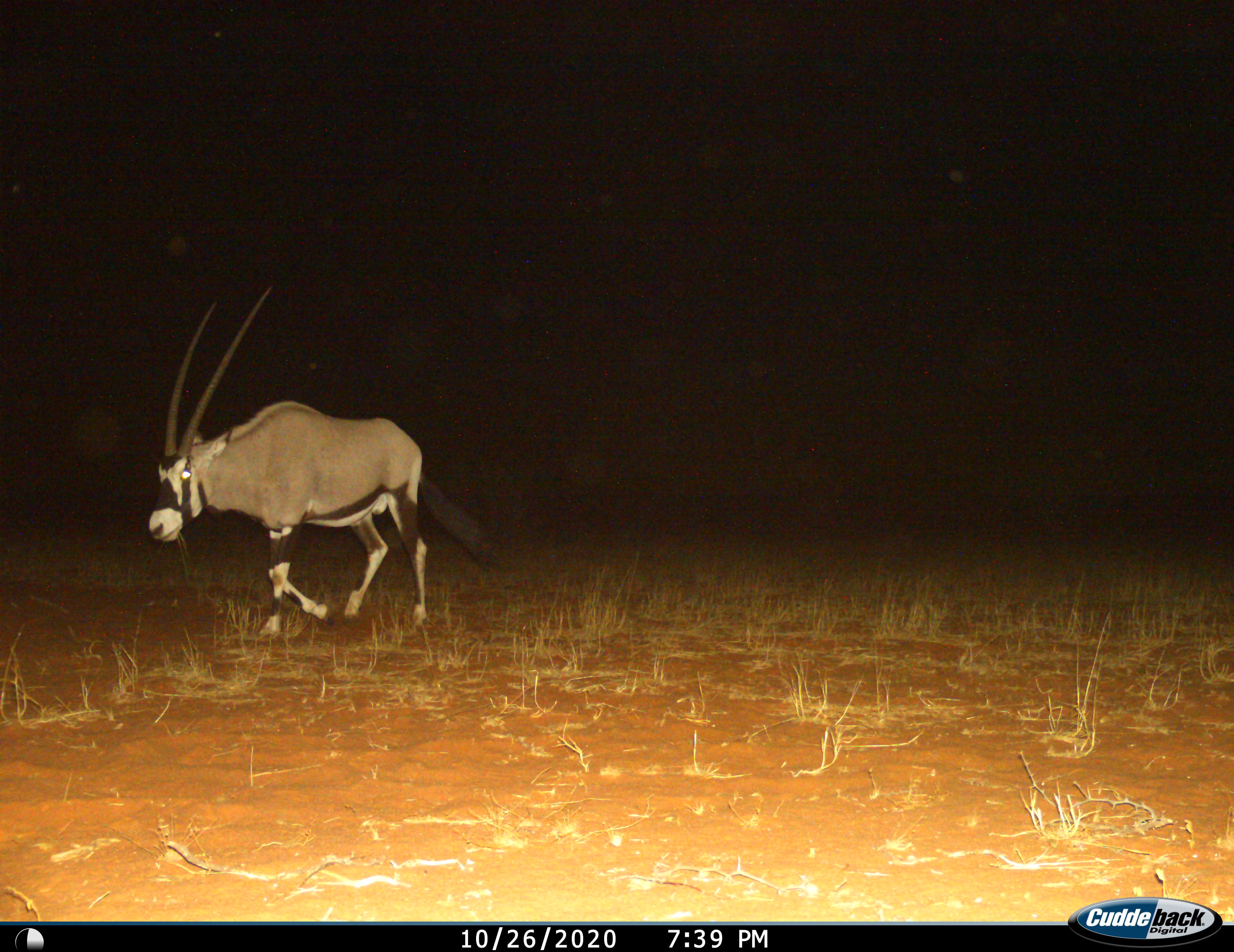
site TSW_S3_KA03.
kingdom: Animalia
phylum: Chordata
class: Mammalia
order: Artiodactyla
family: Bovidae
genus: Oryx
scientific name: Oryx gazella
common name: gemsbok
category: oryx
Oryx (gemsbok) (Oryx gazella), count 1. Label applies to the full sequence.